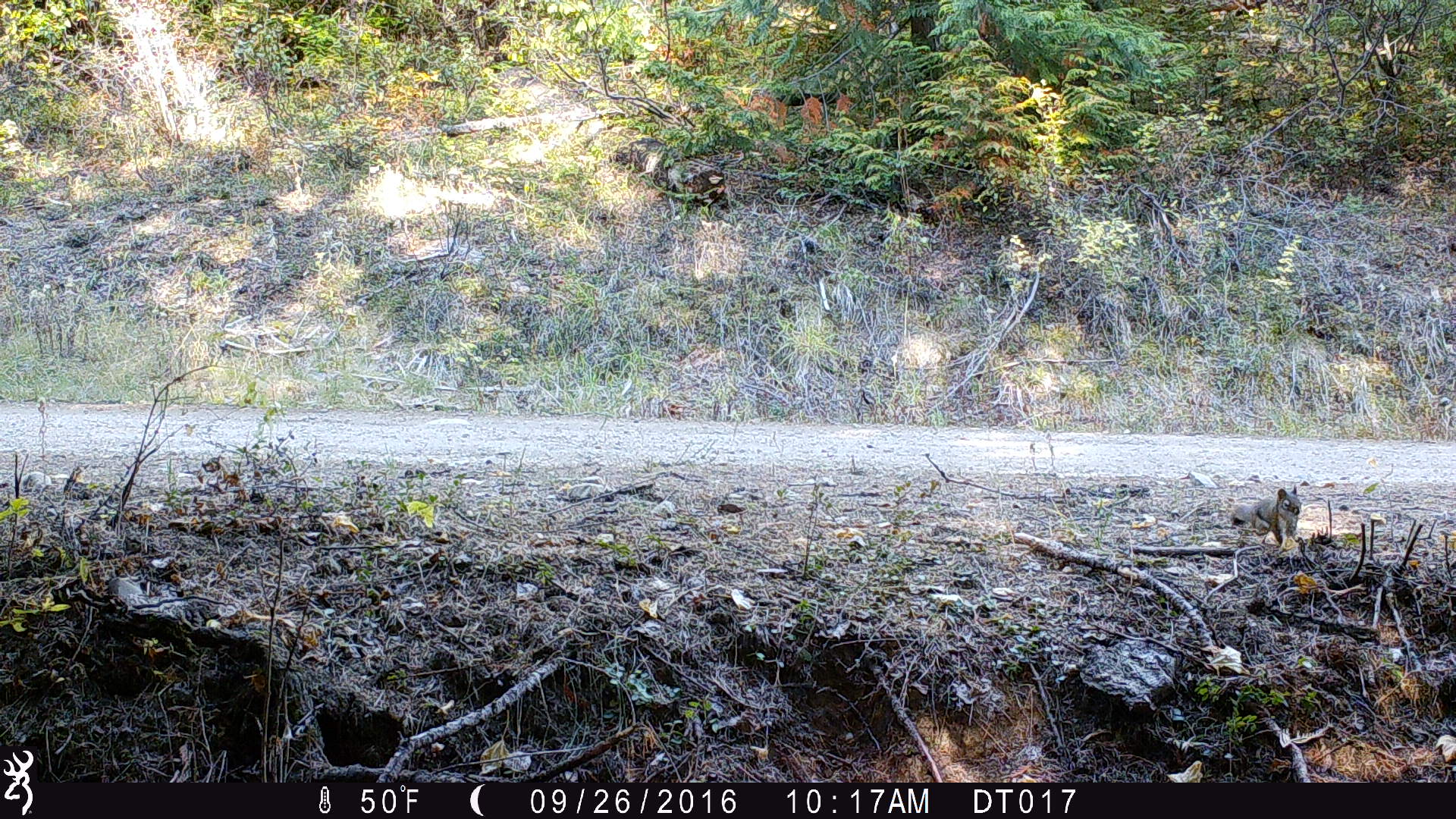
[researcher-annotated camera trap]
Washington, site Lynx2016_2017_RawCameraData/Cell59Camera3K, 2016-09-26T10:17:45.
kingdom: Animalia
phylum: Chordata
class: Mammalia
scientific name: Mammalia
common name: small mammal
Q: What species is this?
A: Small mammal (Mammalia).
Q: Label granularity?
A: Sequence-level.